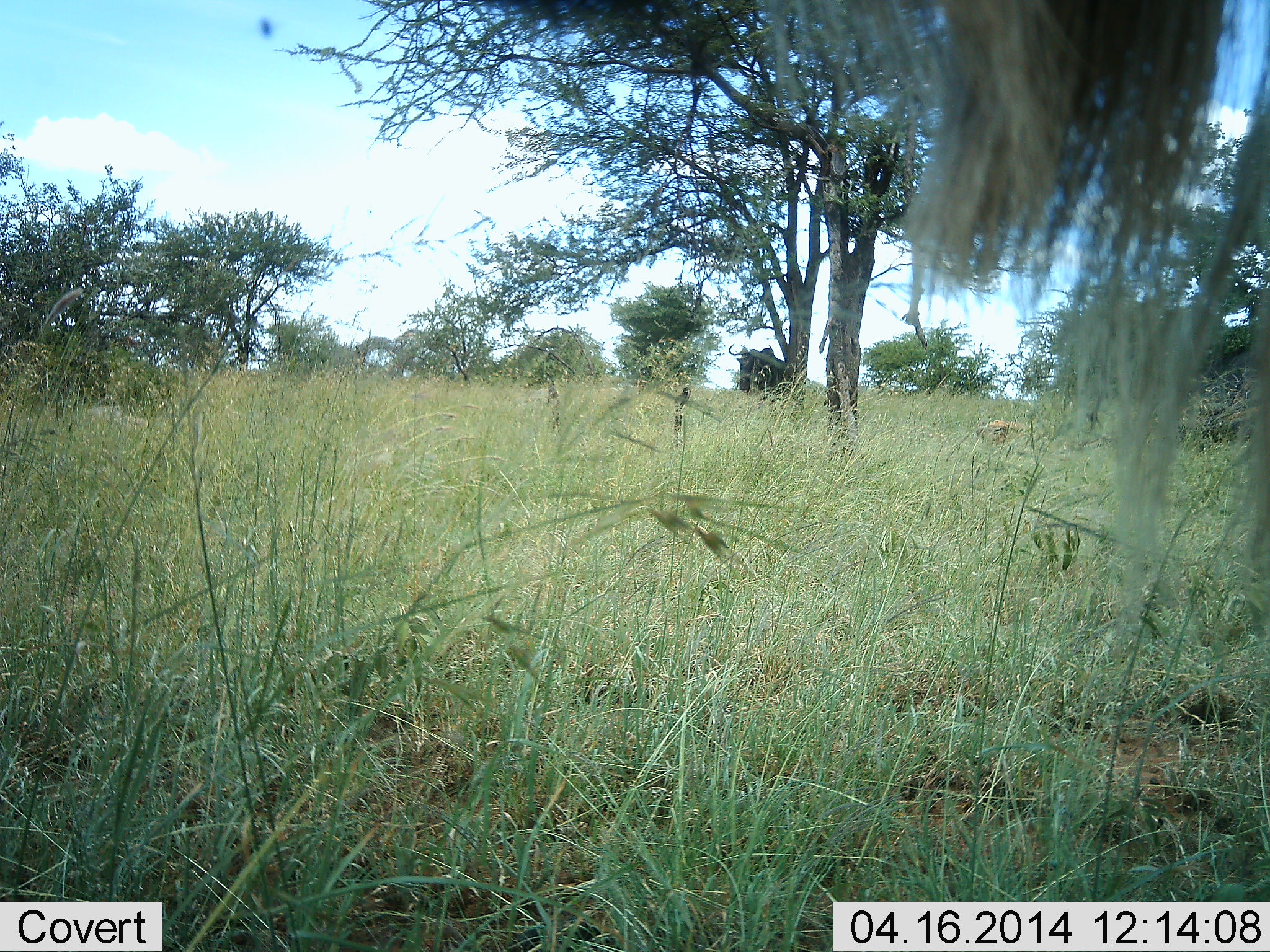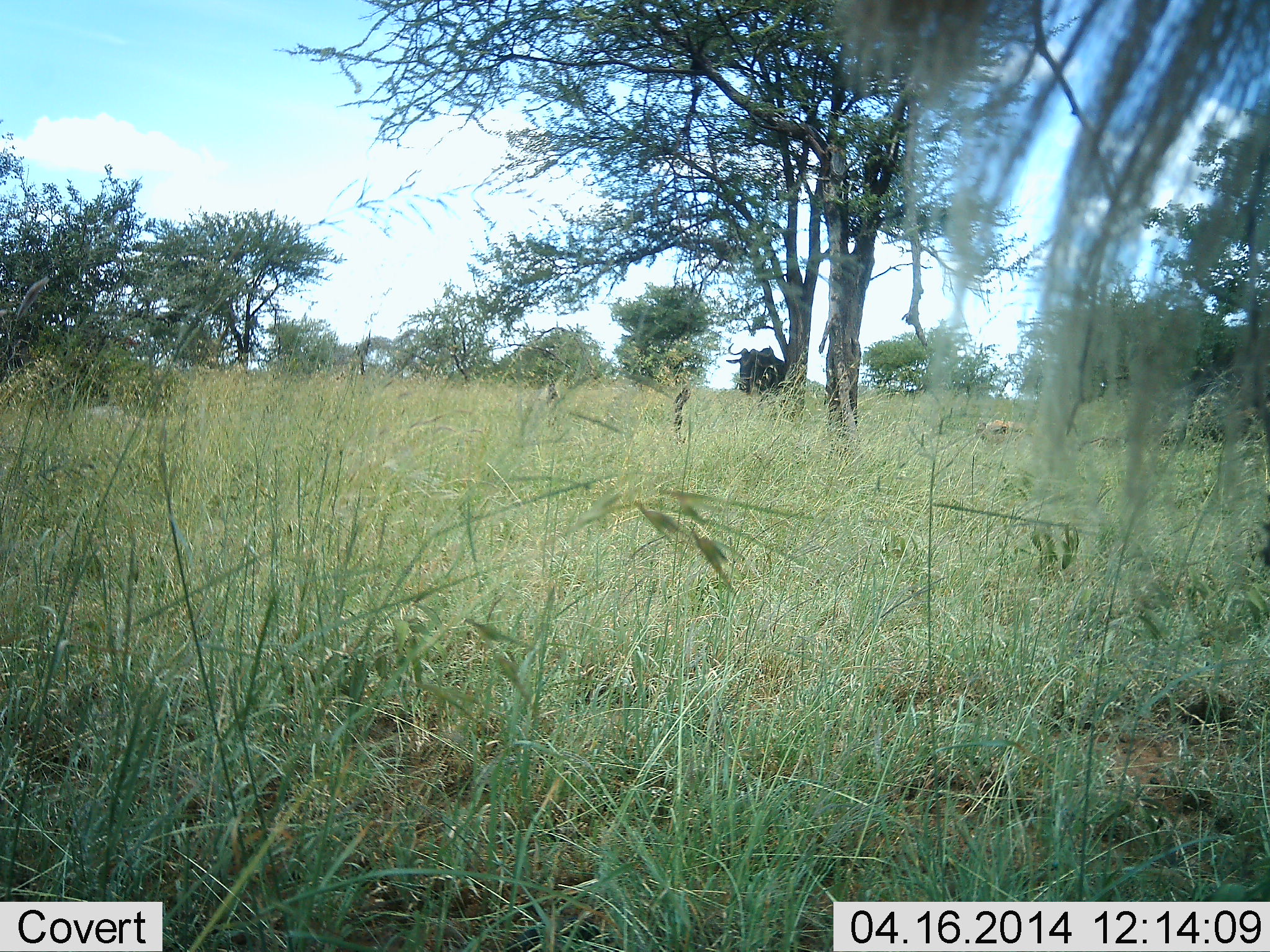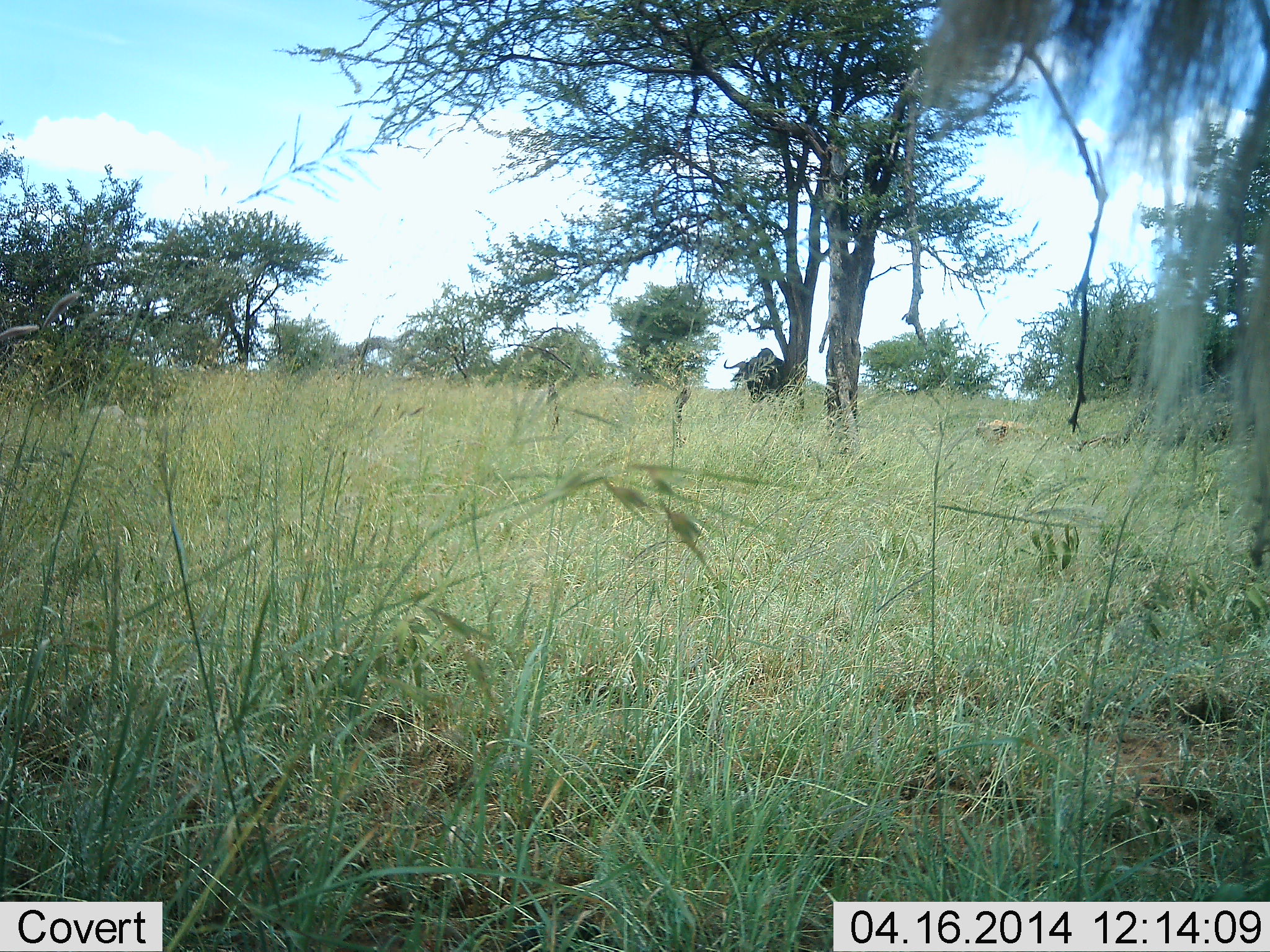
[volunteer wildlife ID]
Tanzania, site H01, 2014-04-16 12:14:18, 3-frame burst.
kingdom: Animalia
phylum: Chordata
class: Mammalia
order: Artiodactyla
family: Bovidae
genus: Connochaetes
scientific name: Connochaetes taurinus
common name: blue wildebeest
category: wildebeest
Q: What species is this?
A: Wildebeest (blue wildebeest) (Connochaetes taurinus).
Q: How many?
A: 2.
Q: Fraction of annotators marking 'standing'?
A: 82%.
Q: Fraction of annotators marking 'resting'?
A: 9%.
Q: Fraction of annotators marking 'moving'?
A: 9%.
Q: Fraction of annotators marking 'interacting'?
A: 0%.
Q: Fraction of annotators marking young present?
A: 0%.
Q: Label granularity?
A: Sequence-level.